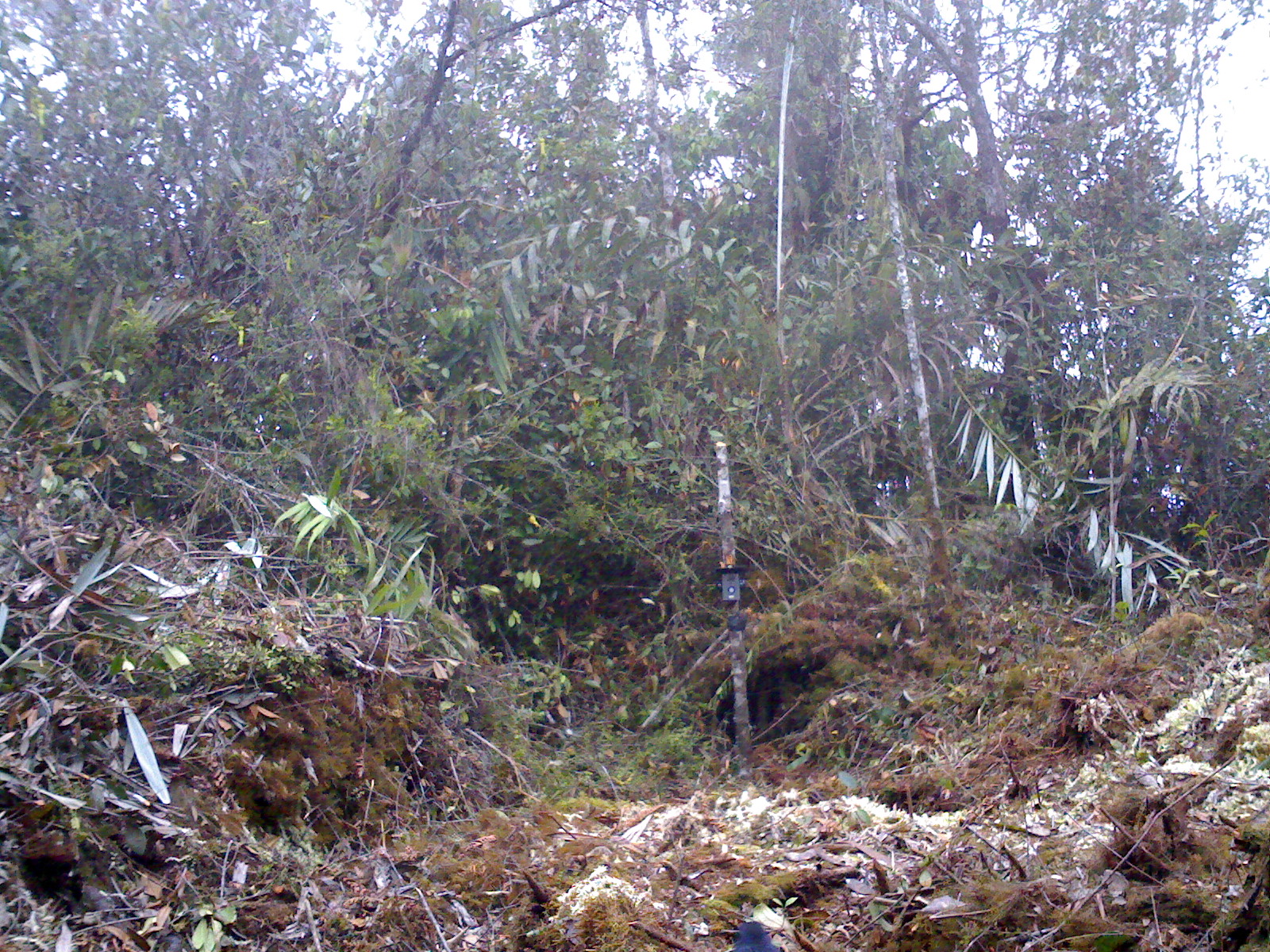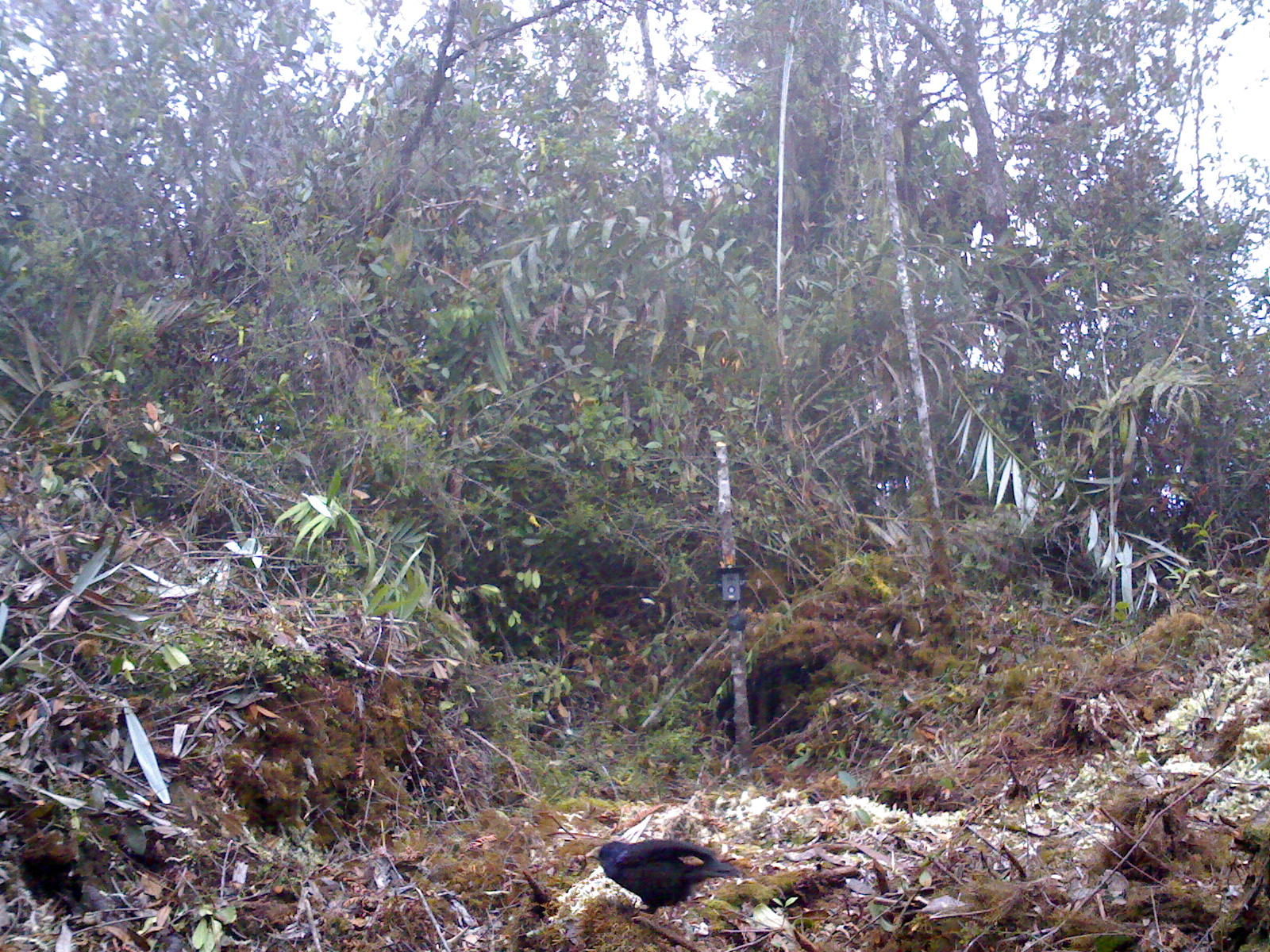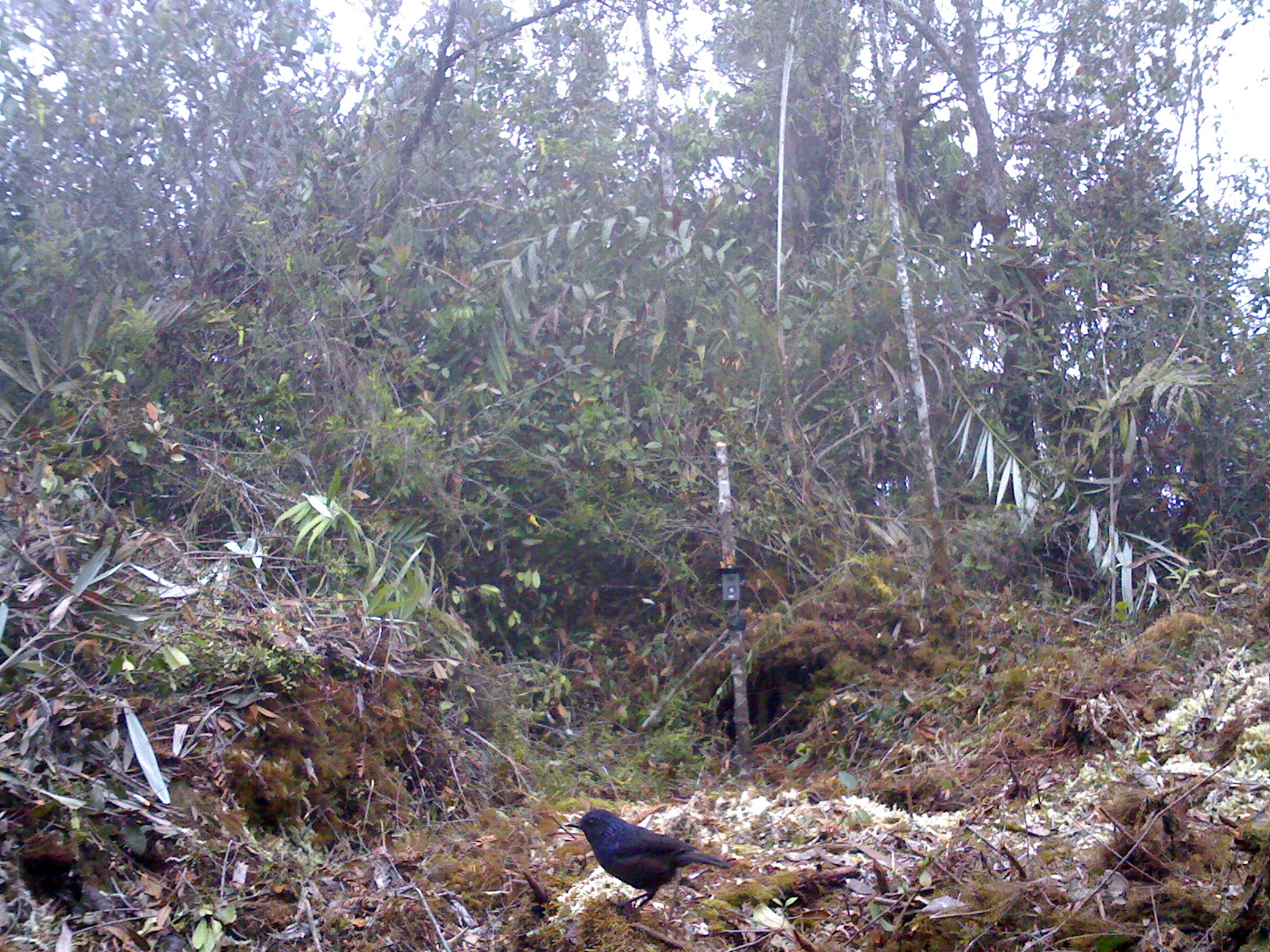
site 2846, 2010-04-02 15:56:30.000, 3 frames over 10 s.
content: unidentified animal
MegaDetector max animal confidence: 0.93